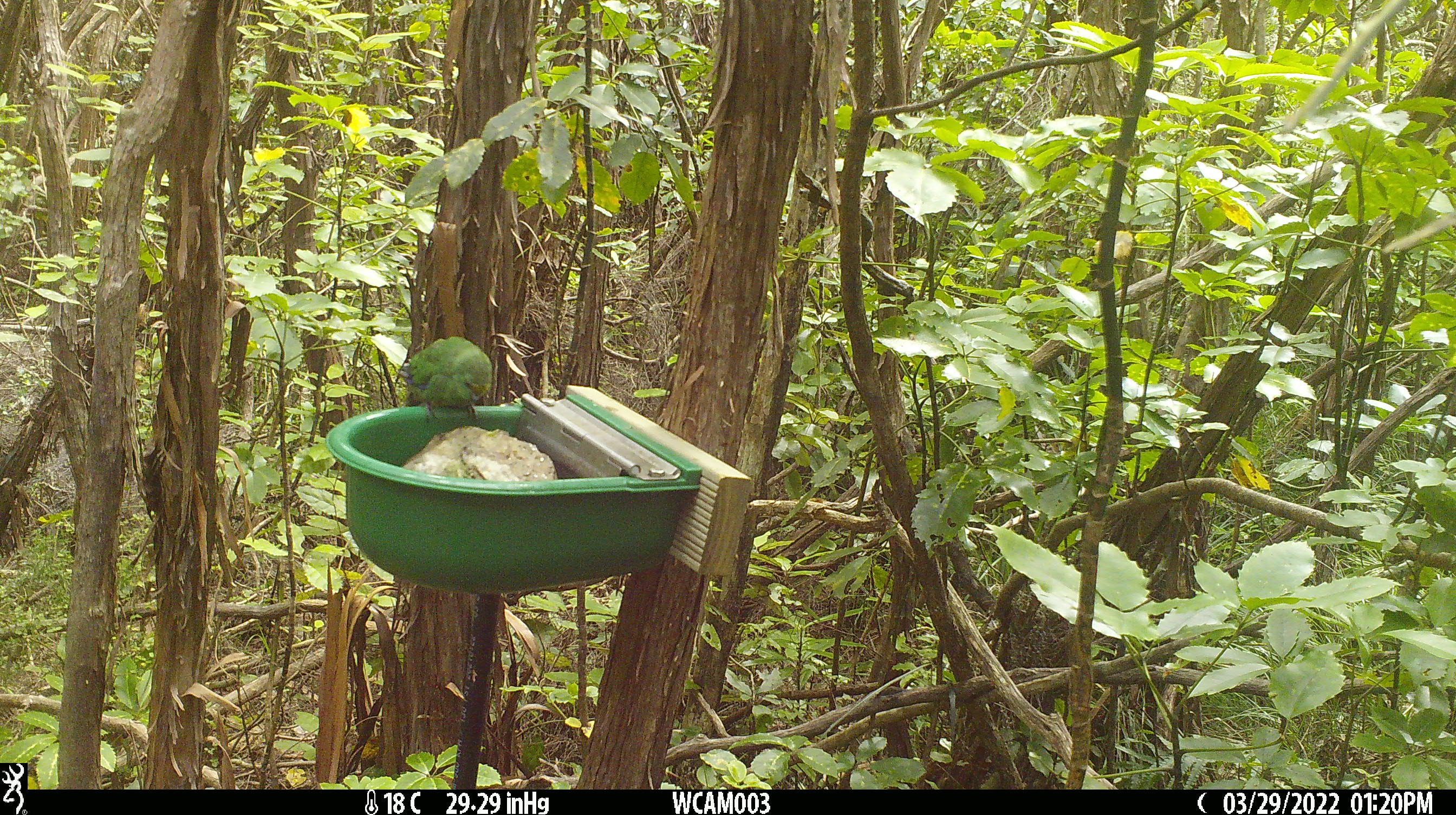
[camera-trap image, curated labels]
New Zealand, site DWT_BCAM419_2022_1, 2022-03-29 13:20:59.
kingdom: Animalia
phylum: Chordata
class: Aves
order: Psittaciformes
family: Psittaculidae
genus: Cyanoramphus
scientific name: Cyanoramphus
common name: parakeet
Parakeet (Cyanoramphus).